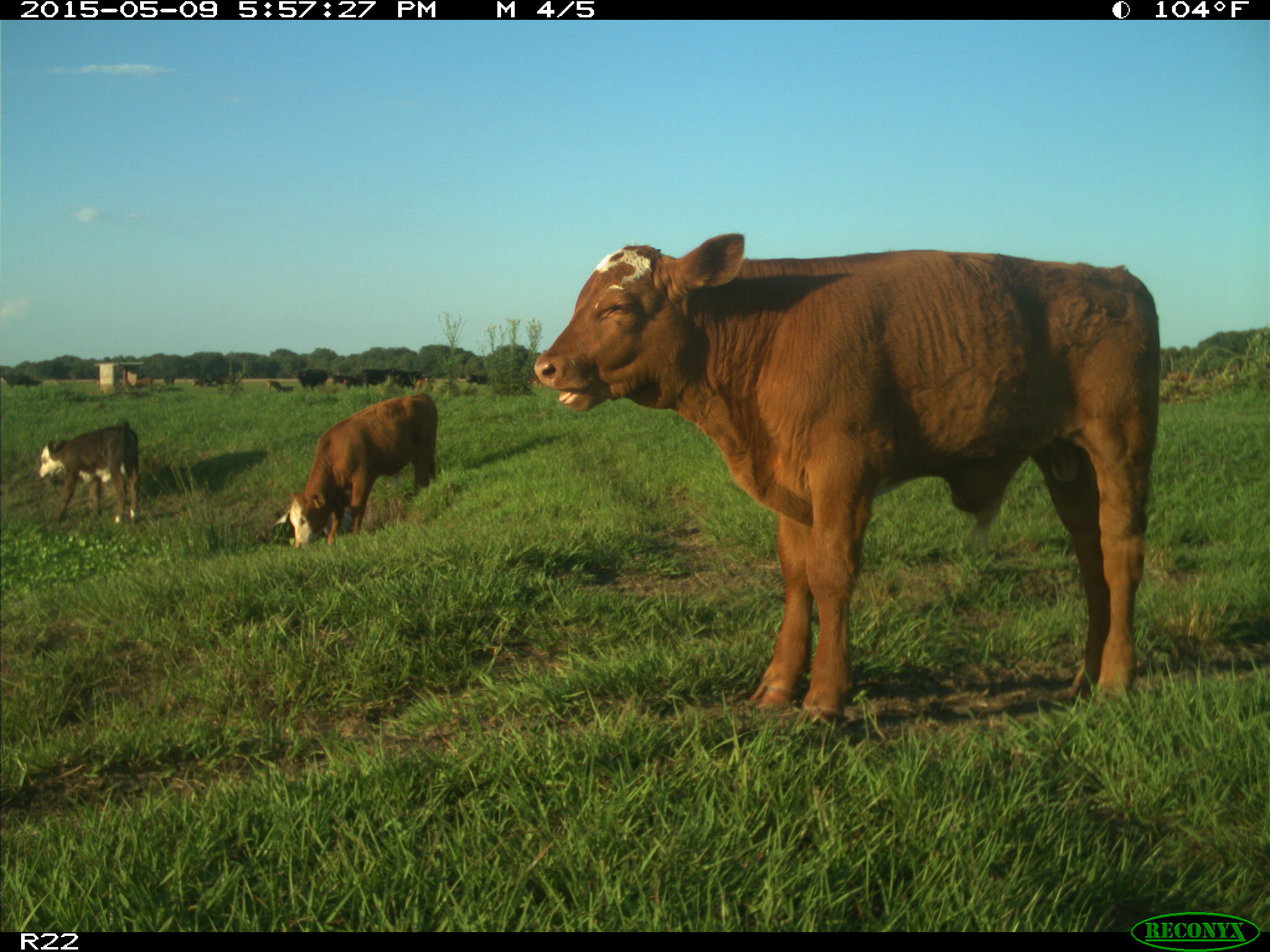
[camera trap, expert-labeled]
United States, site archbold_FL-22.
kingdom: Animalia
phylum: Chordata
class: Mammalia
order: Artiodactyla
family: Bovidae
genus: Bos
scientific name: Bos taurus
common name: domestic cow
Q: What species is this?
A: Bos taurus (domestic cow).